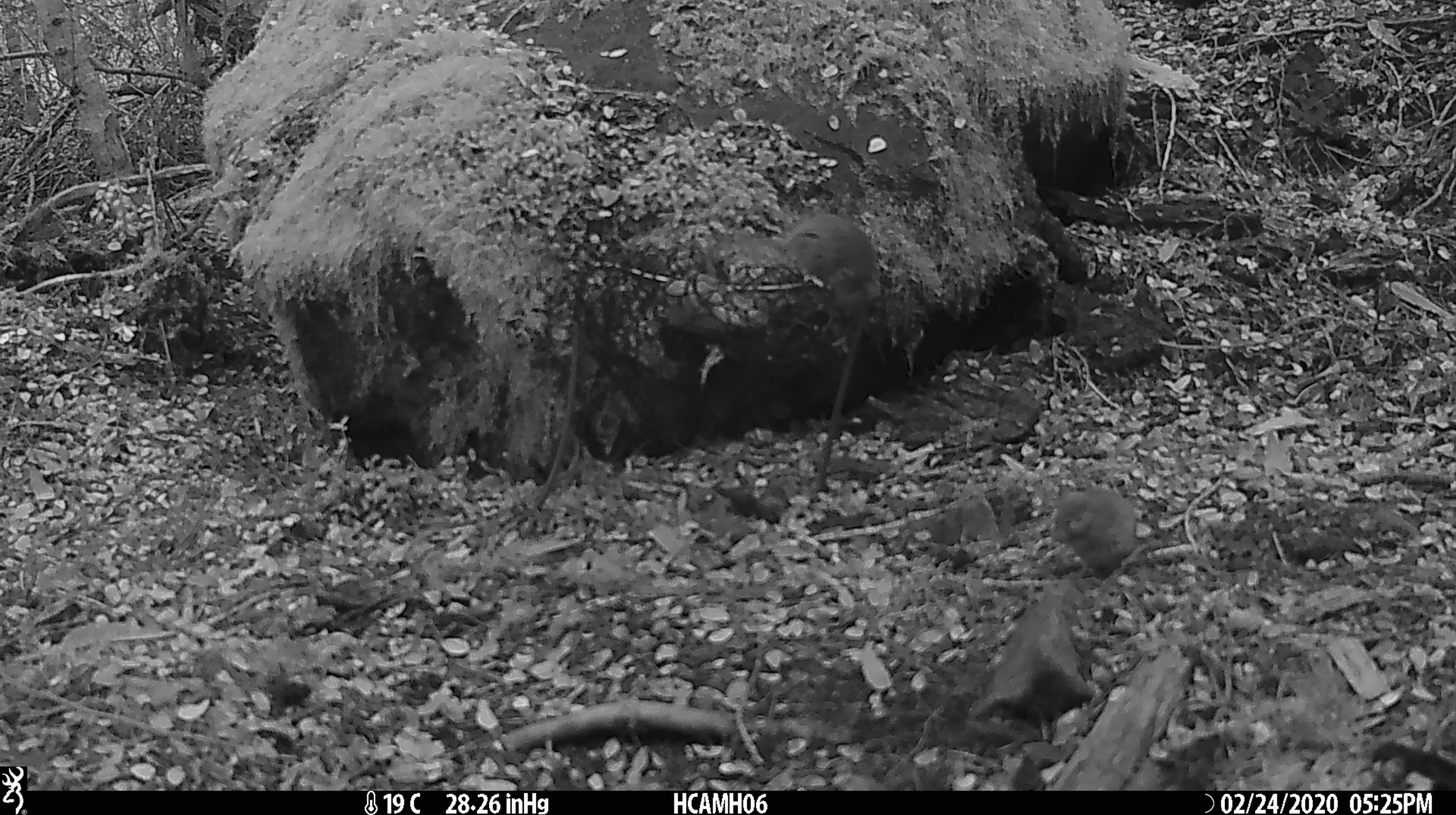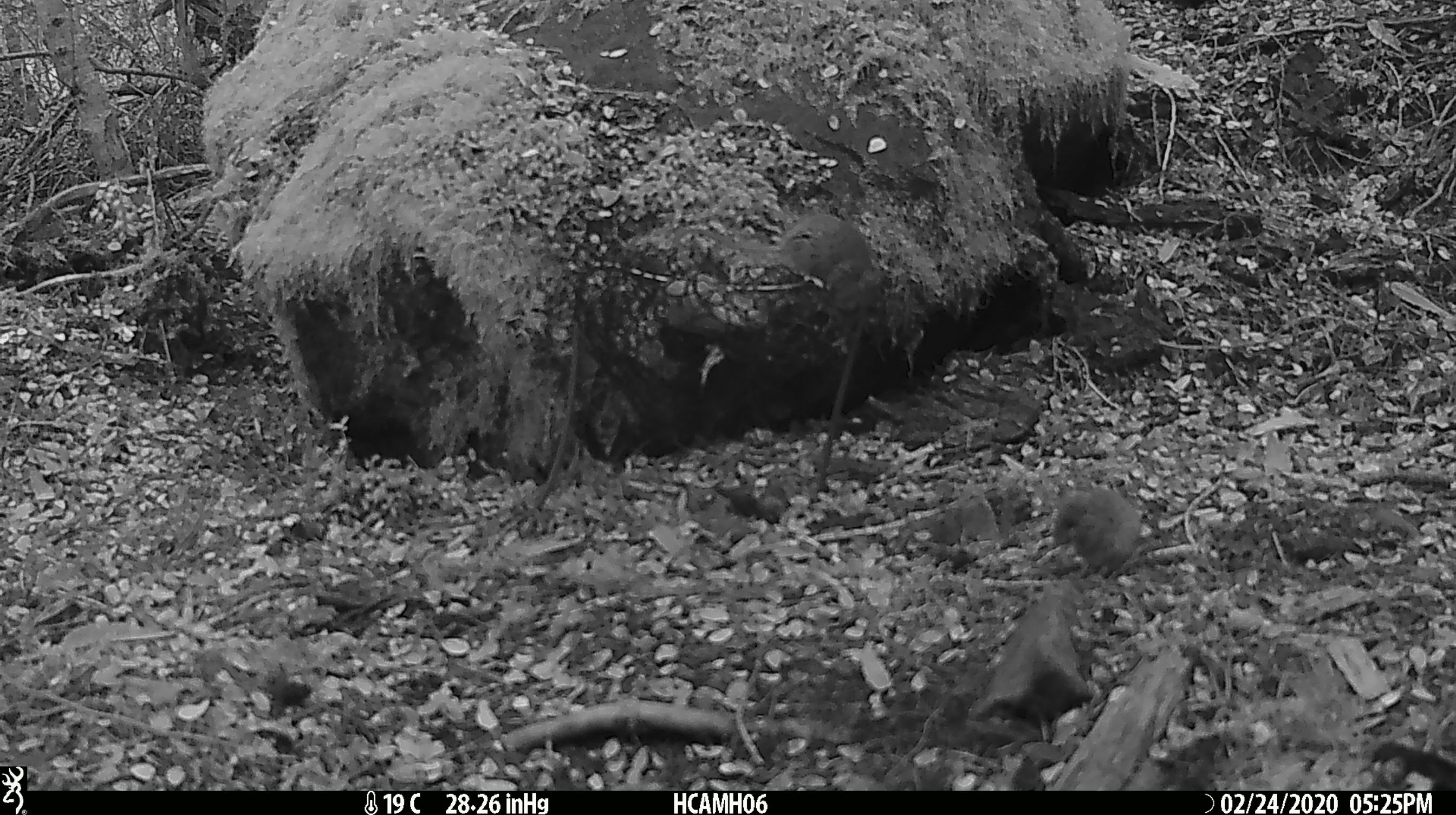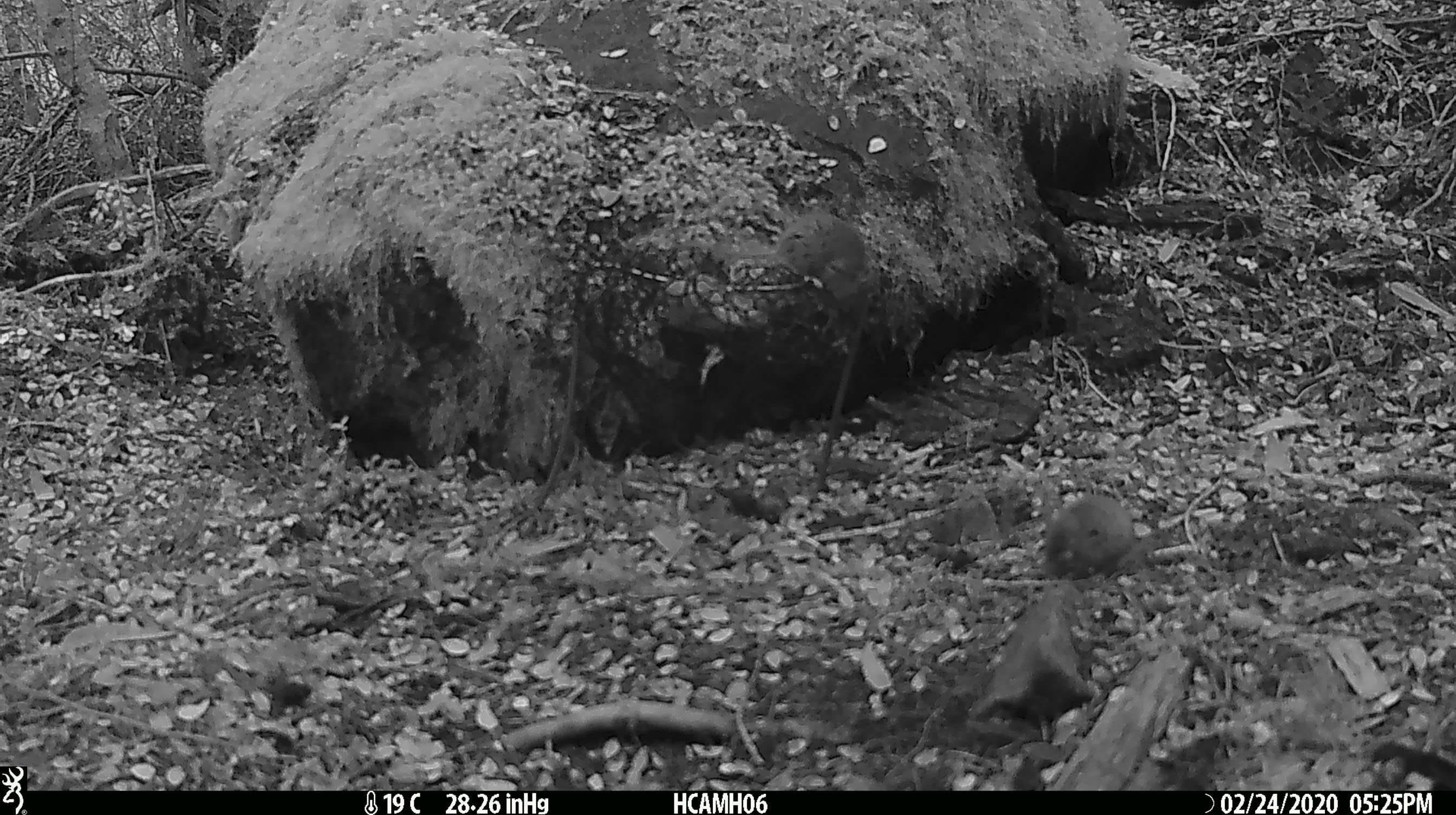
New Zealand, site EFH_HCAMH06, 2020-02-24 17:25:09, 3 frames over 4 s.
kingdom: Animalia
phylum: Chordata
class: Mammalia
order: Rodentia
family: Muridae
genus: Mus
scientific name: Mus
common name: mouse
Mouse (Mus).